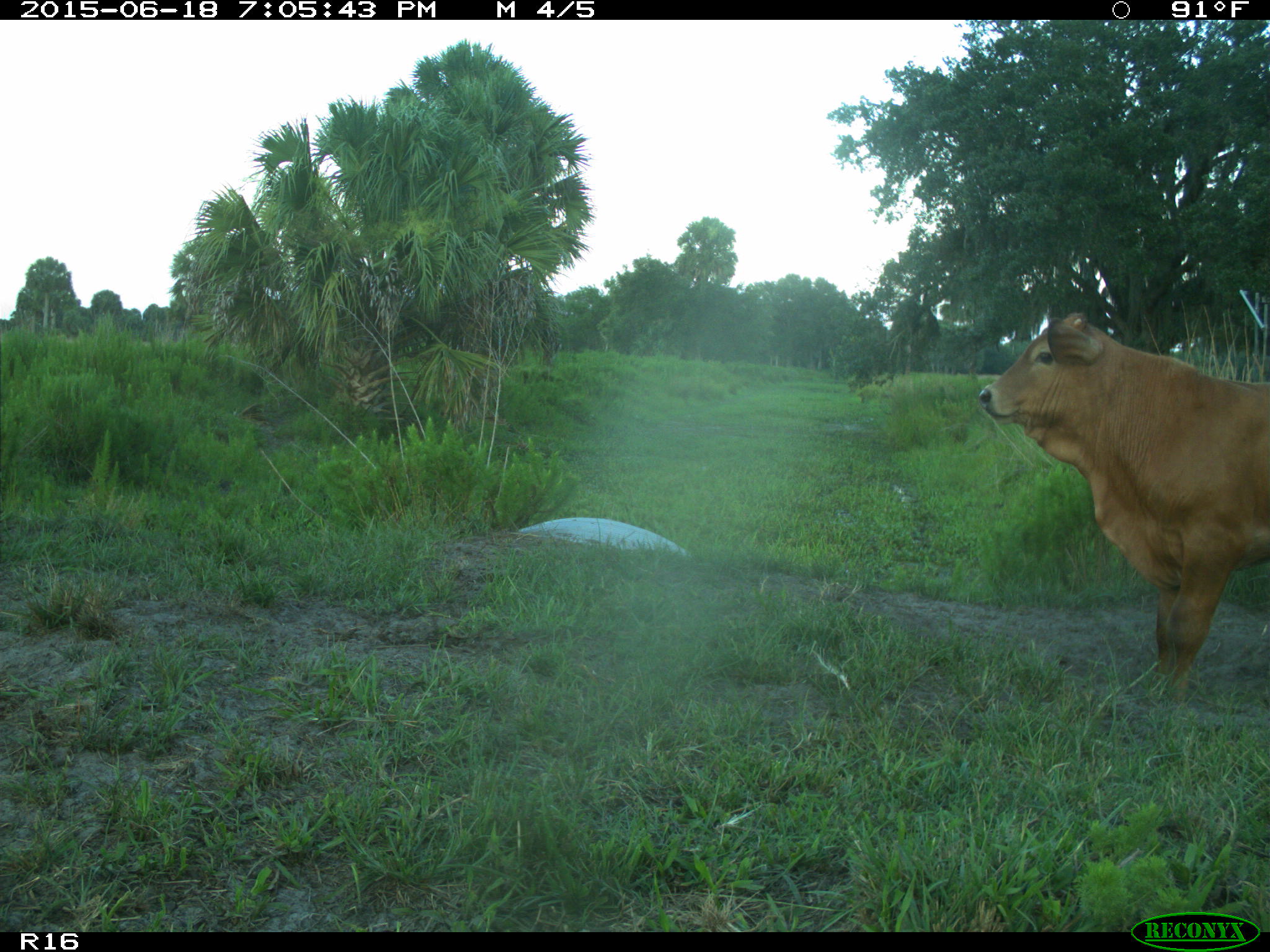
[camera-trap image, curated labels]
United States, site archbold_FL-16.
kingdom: Animalia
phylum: Chordata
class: Mammalia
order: Artiodactyla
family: Bovidae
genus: Bos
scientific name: Bos taurus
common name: domestic cow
Bos taurus (domestic cow).